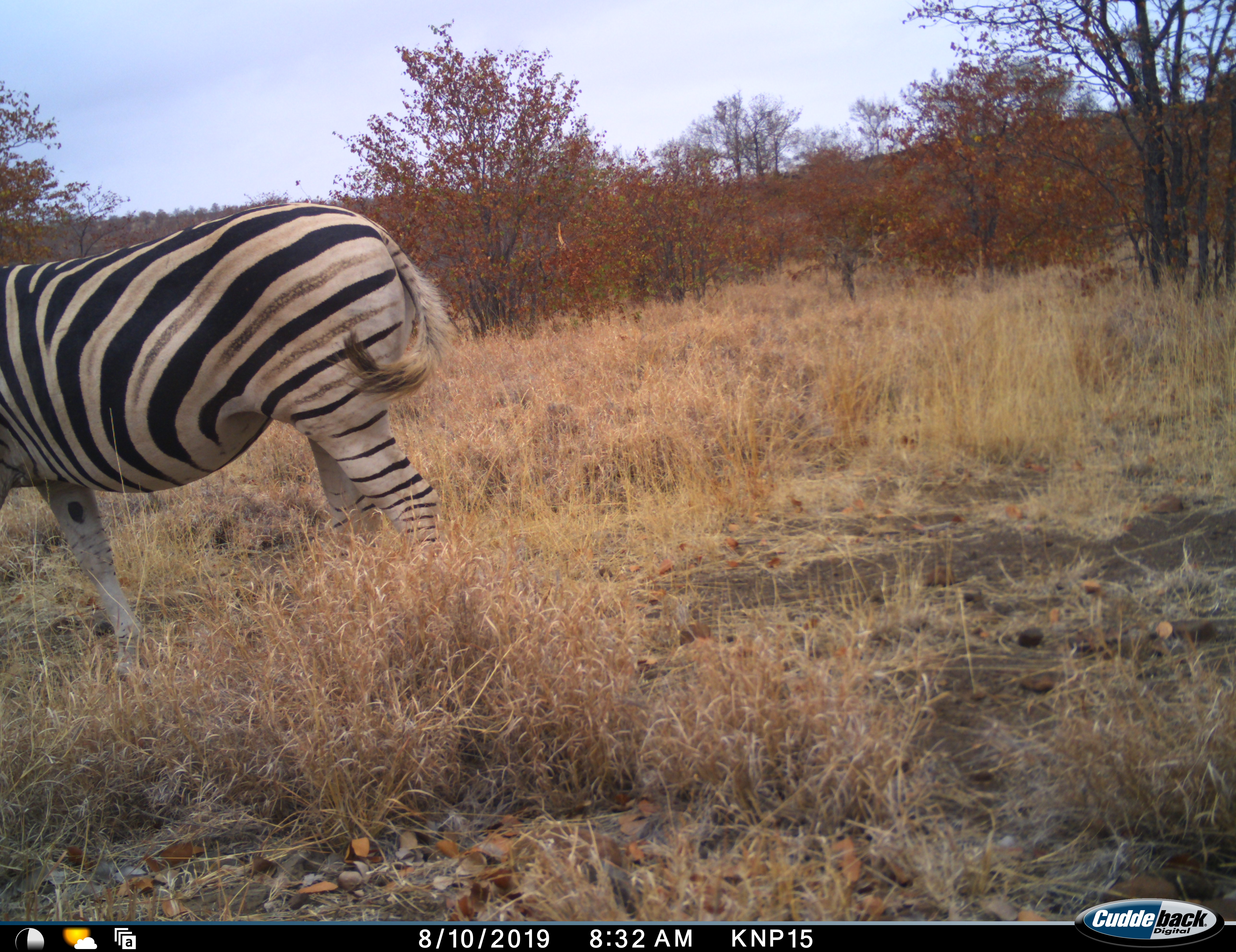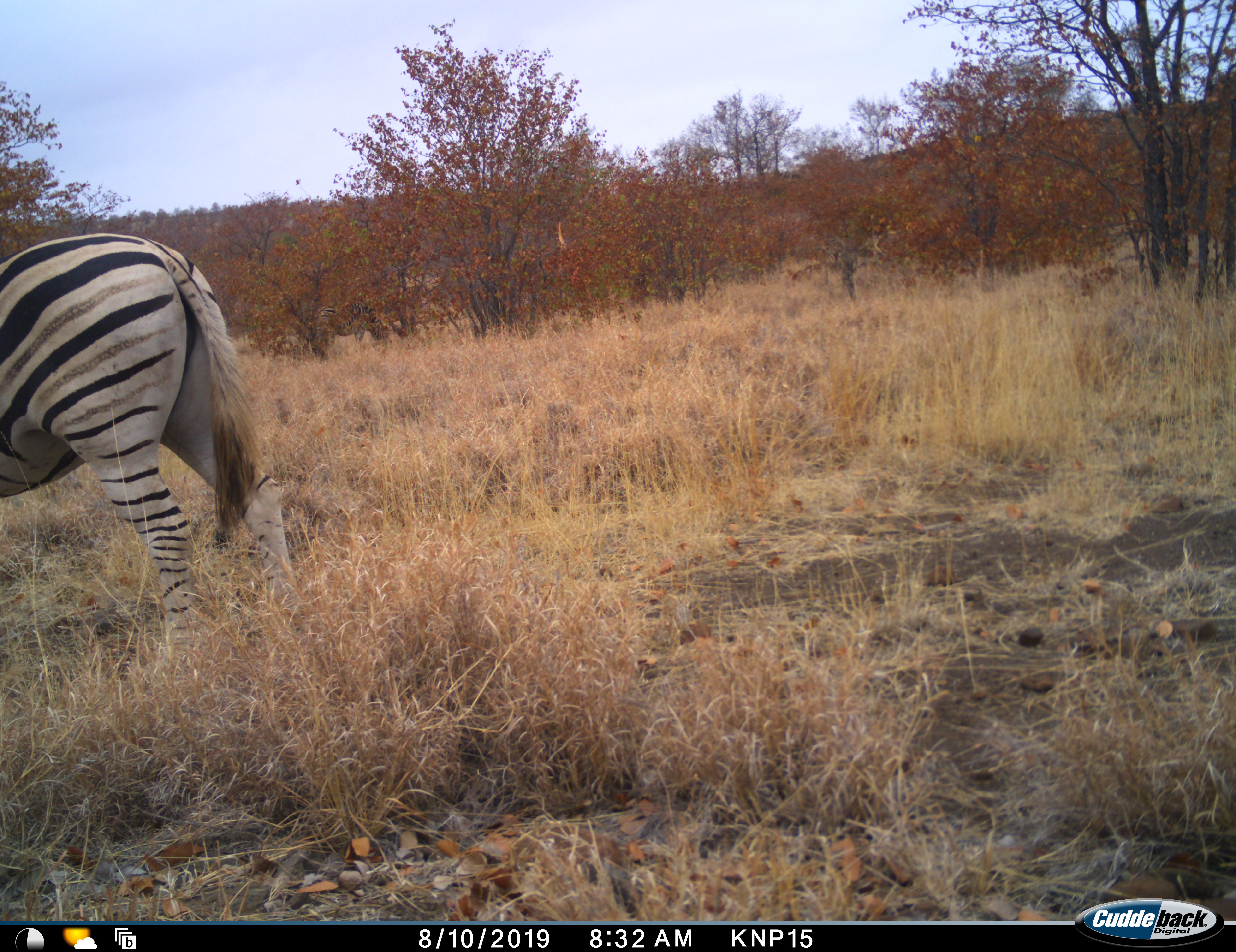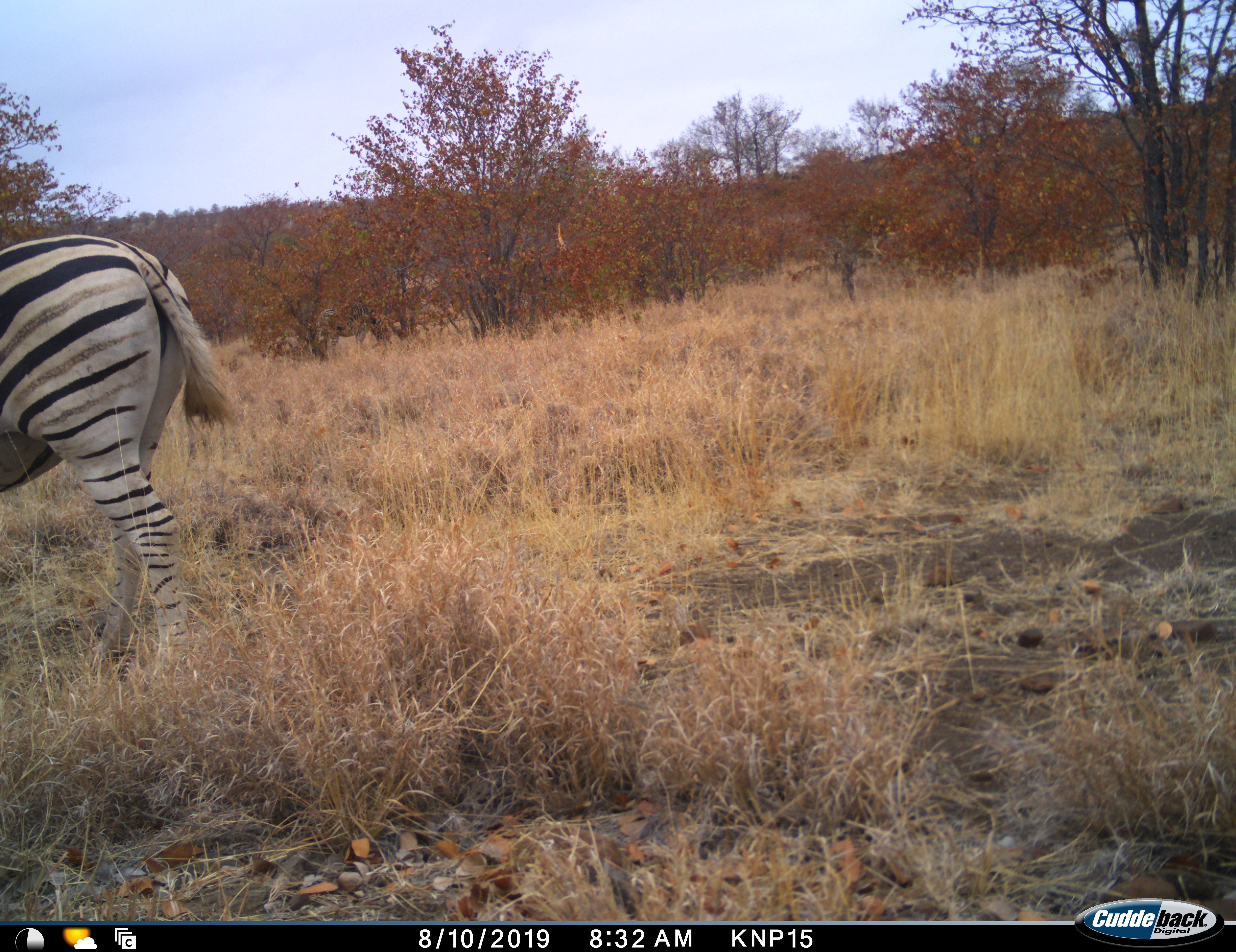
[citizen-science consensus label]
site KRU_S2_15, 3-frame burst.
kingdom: Animalia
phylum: Chordata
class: Mammalia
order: Perissodactyla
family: Equidae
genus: Equus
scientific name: Equus quagga burchellii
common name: burchell's zebra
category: zebraburchells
Zebraburchells (burchell's zebra) (Equus quagga burchellii), count 1. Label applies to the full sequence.